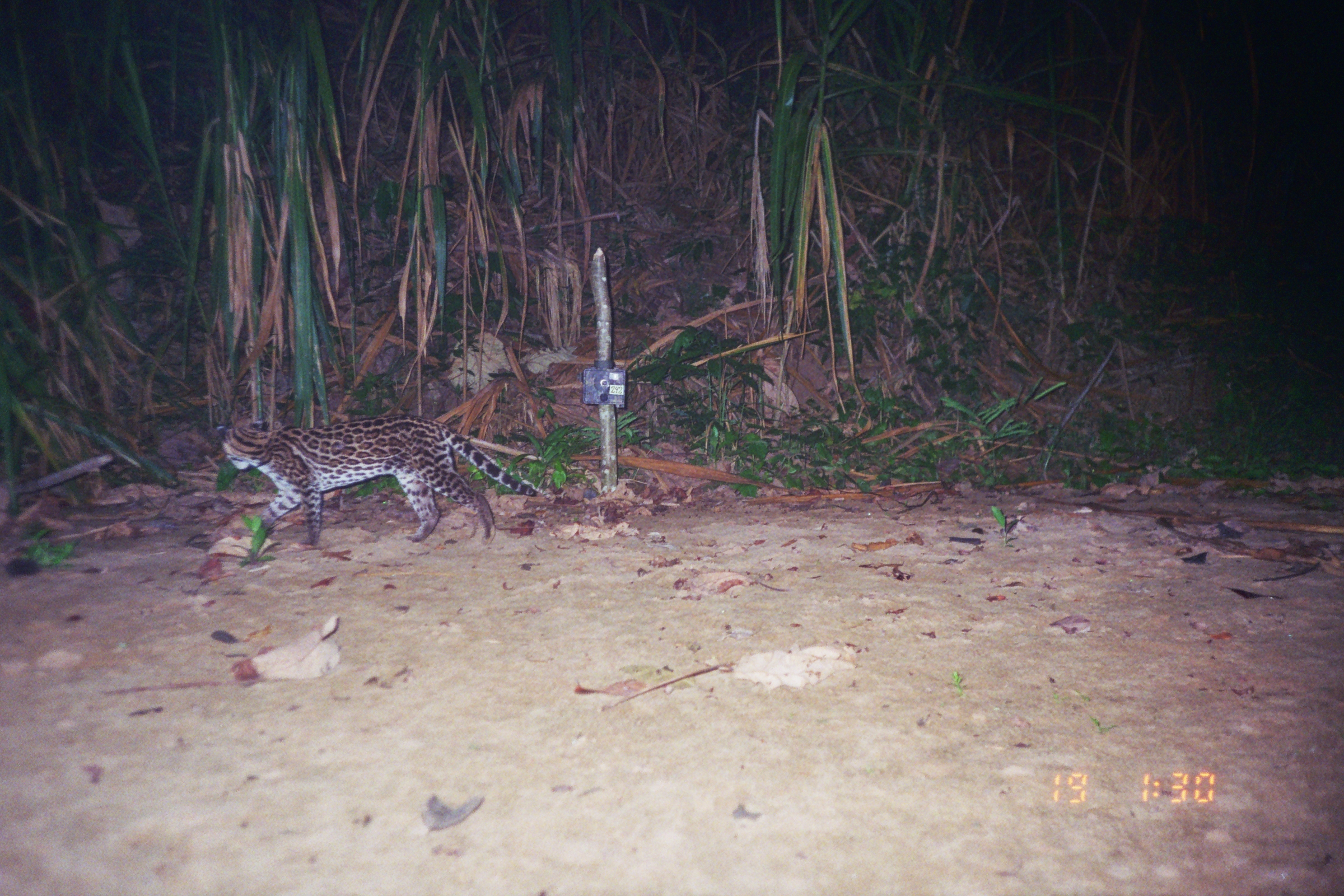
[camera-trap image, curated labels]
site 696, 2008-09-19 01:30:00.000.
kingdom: Animalia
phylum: Chordata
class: Mammalia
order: Carnivora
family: Felidae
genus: Leopardus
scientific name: Leopardus pardalis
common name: ocelot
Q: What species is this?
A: Leopardus pardalis (ocelot).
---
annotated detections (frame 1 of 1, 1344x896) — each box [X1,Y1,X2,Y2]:
leopardus pardalis: [215,413,534,546]